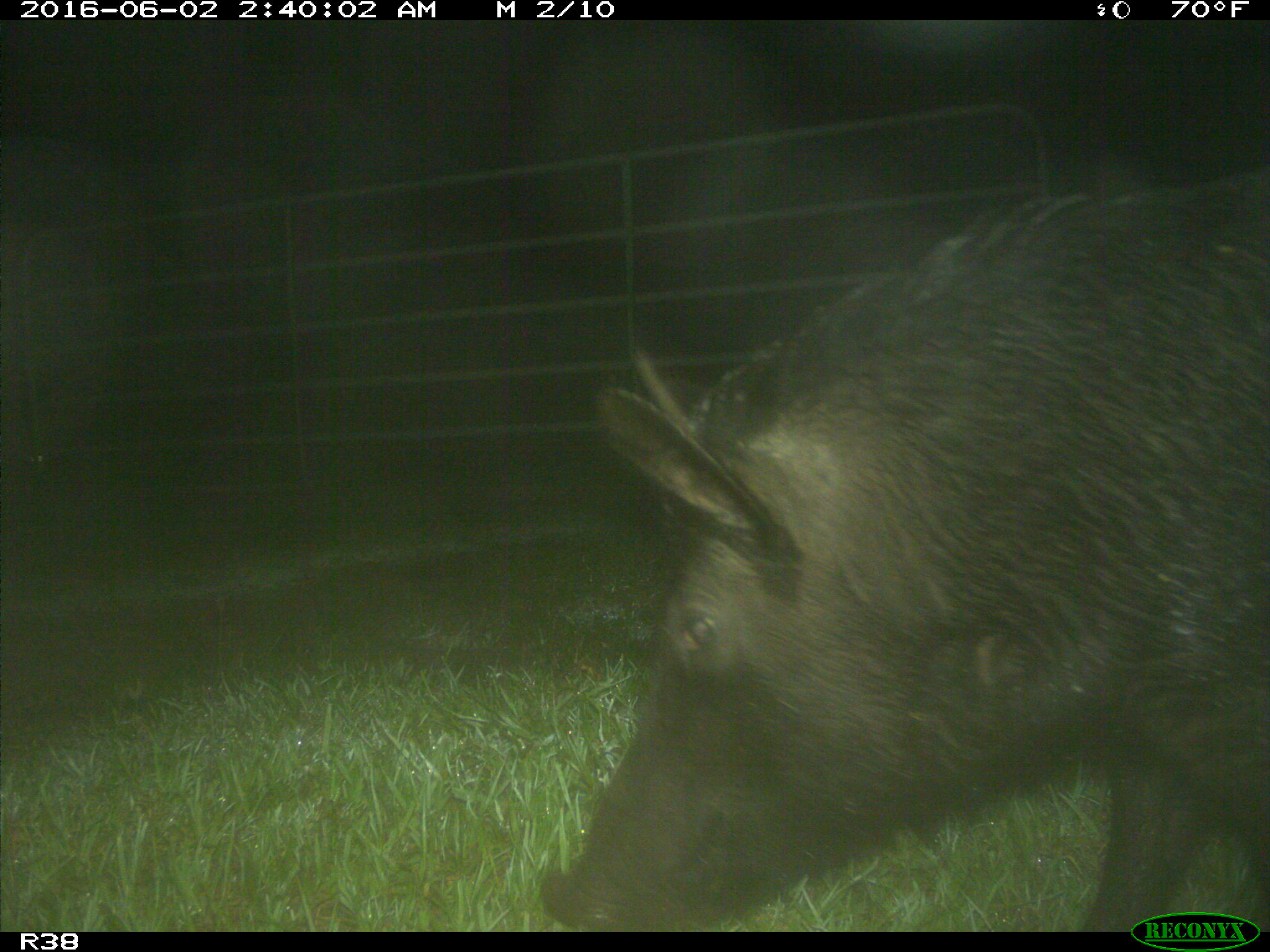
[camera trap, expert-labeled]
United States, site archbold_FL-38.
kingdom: Animalia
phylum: Chordata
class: Mammalia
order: Artiodactyla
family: Suidae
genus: Sus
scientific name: Sus scrofa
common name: wild boar